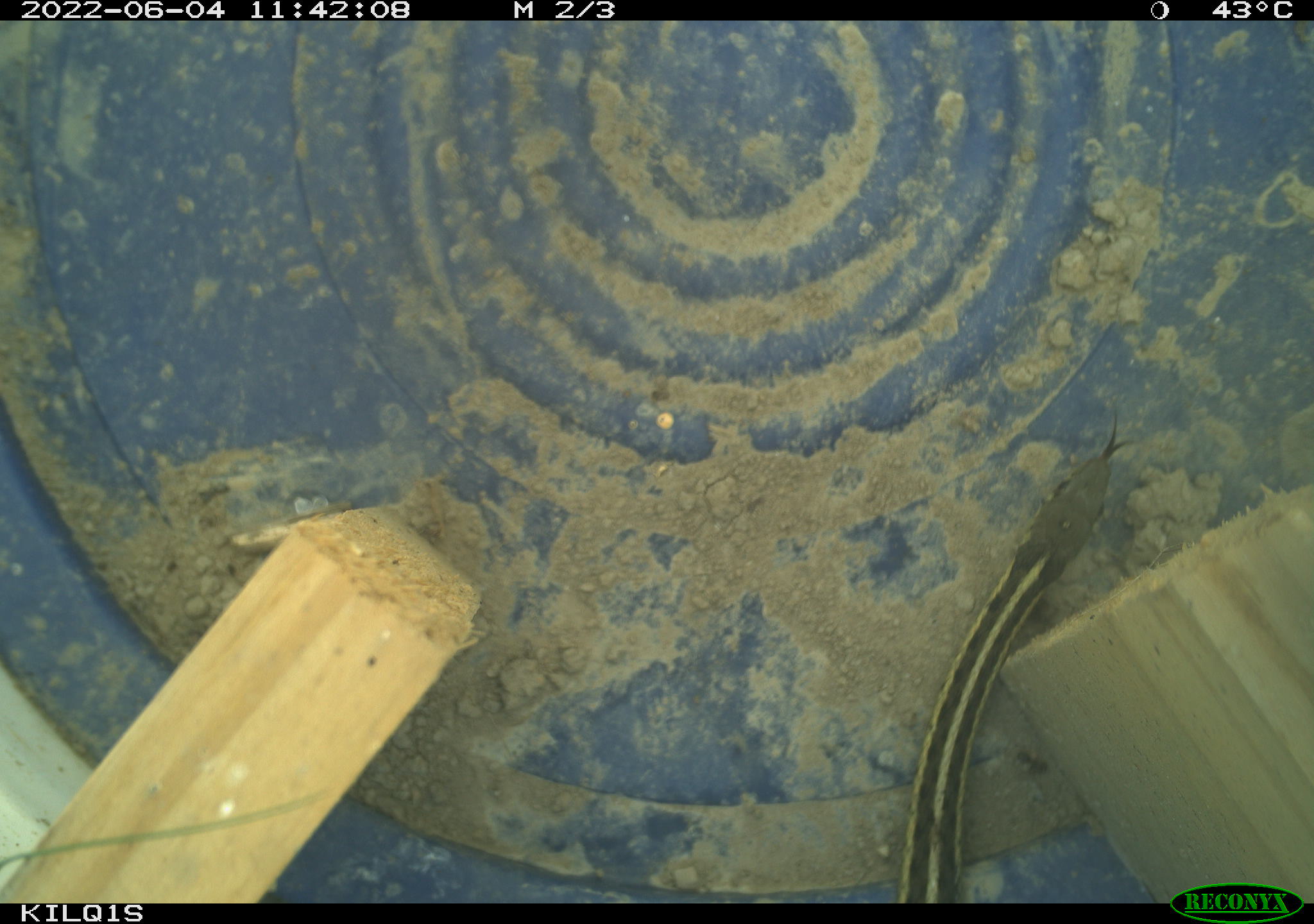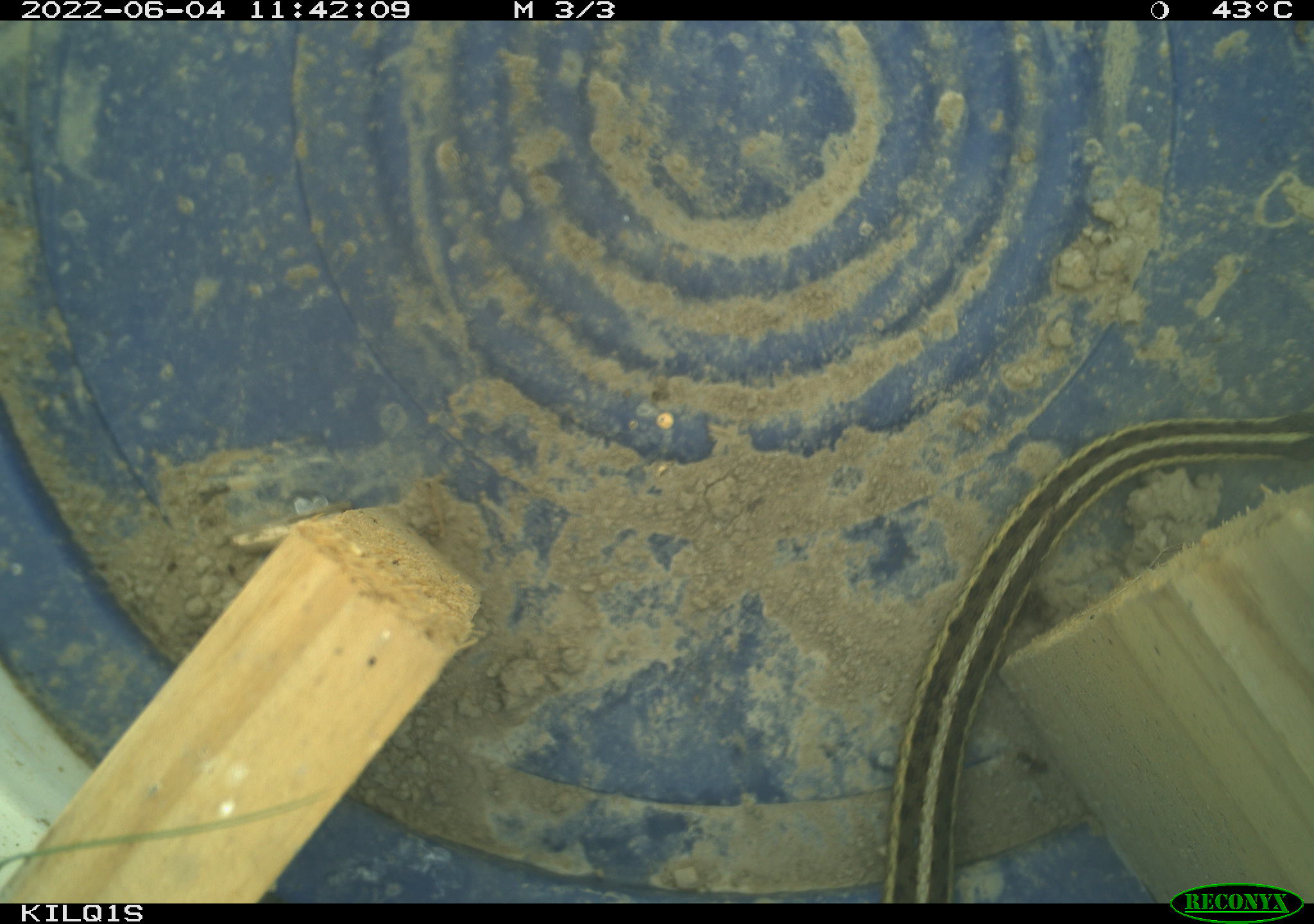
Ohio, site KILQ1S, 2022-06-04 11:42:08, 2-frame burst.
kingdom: Animalia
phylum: Chordata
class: Reptilia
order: Squamata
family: Colubridae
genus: Thamnophis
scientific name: Thamnophis sirtalis sirtalis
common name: eastern gartersnake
Eastern gartersnake (Thamnophis sirtalis sirtalis).